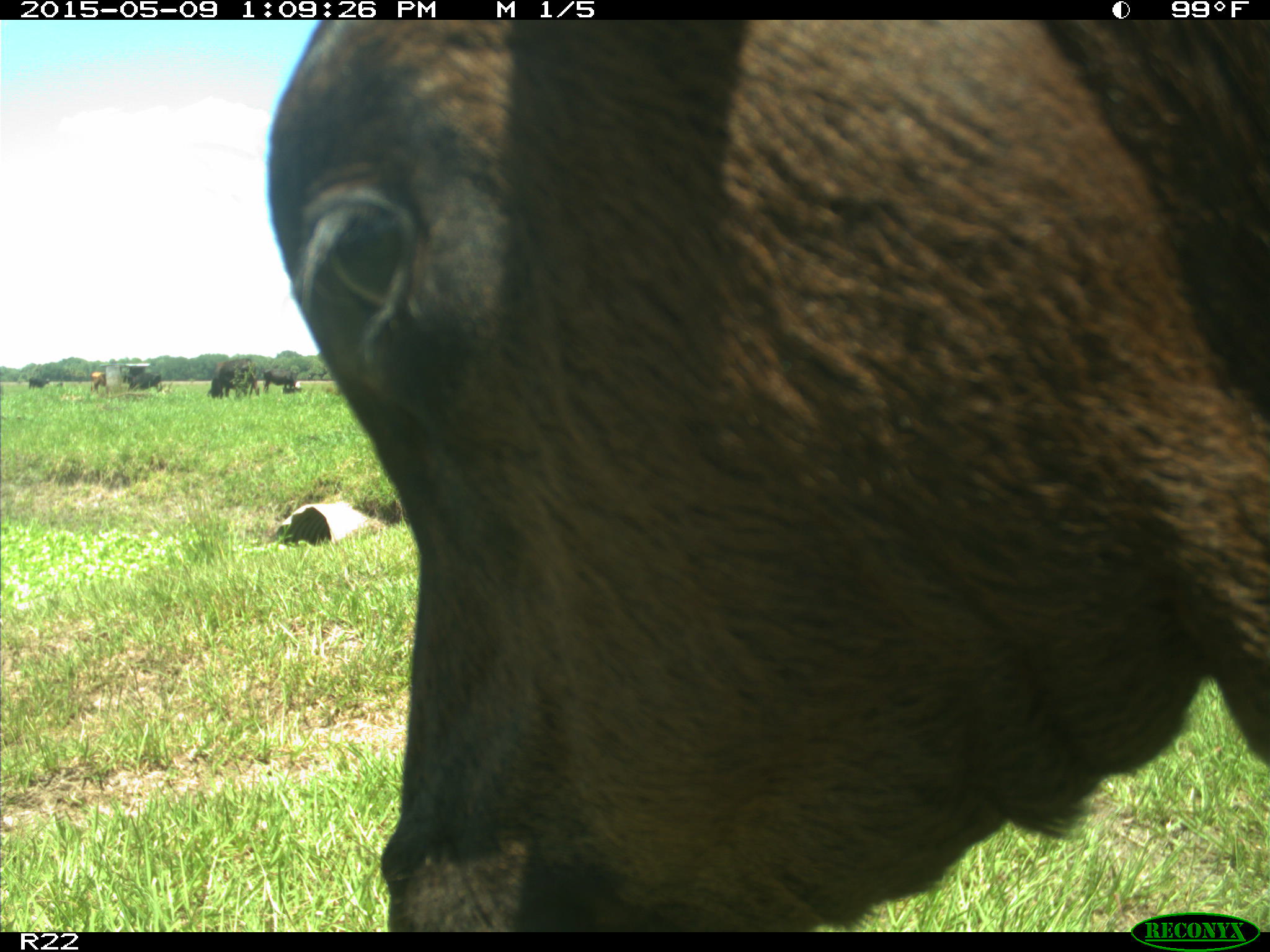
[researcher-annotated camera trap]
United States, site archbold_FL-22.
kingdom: Animalia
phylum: Chordata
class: Mammalia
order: Artiodactyla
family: Bovidae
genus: Bos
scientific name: Bos taurus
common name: domestic cow